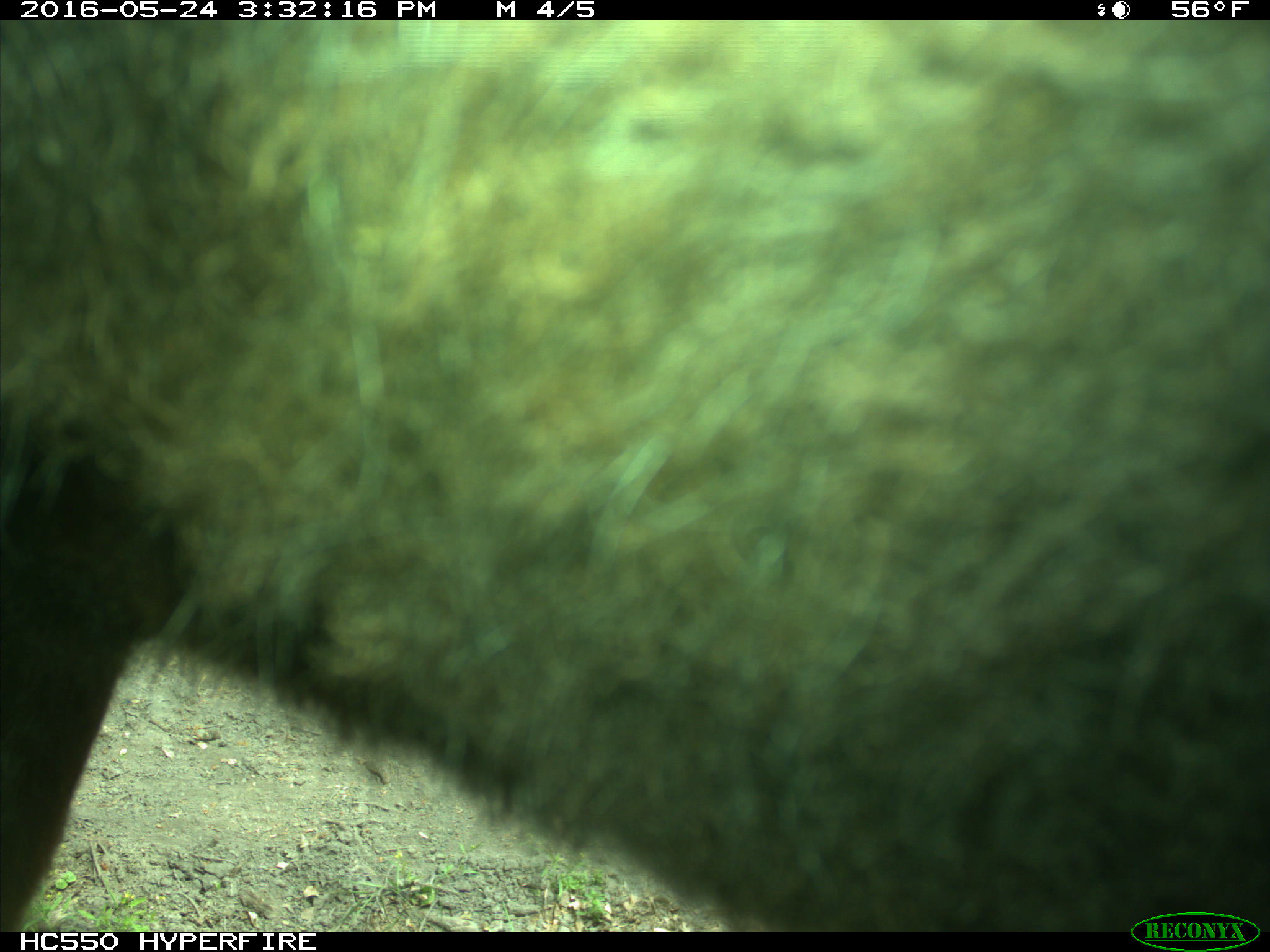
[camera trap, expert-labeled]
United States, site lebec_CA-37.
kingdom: Animalia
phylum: Chordata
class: Mammalia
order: Artiodactyla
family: Bovidae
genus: Bos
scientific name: Bos taurus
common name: domestic cow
Bos taurus (domestic cow).